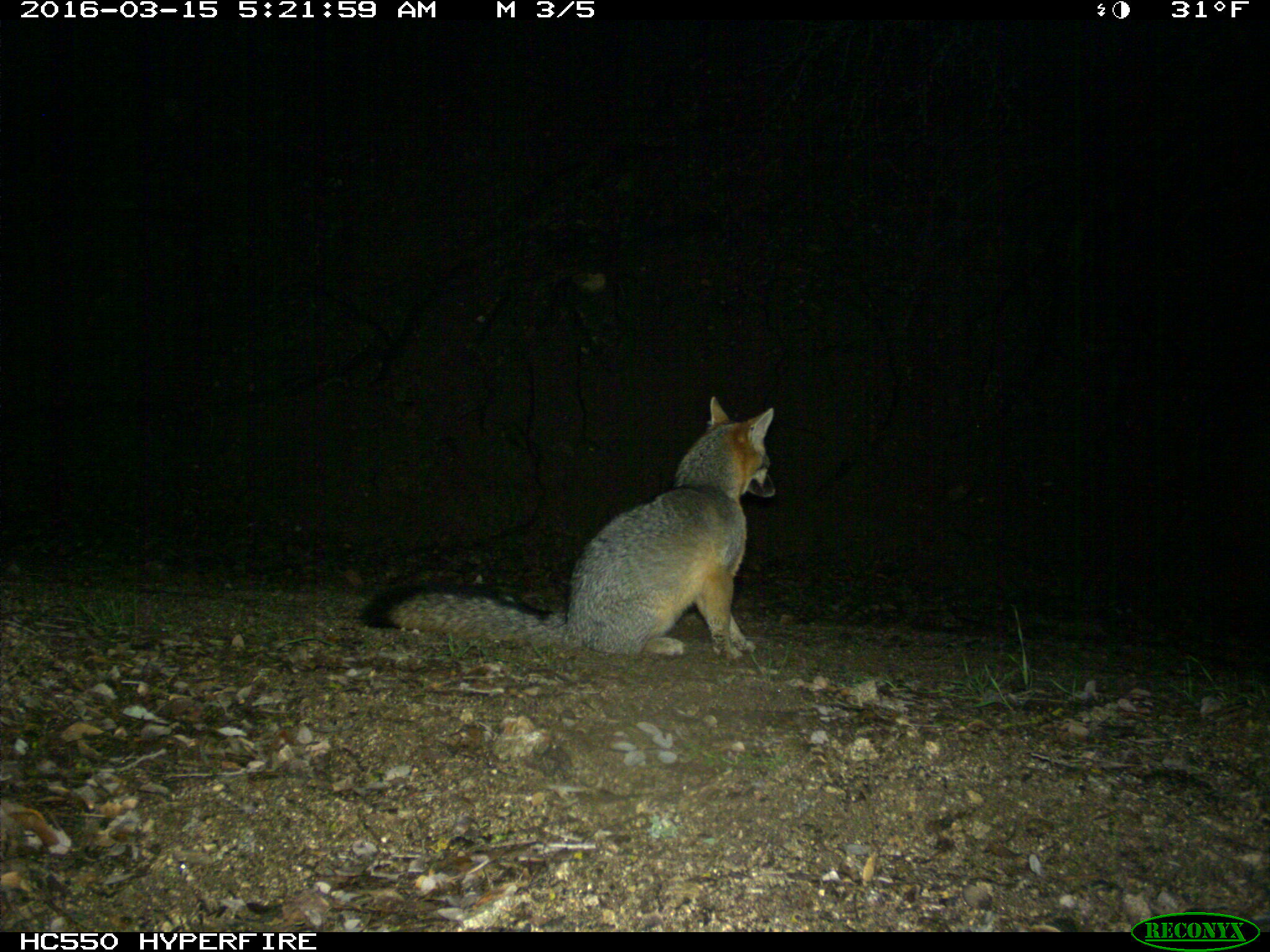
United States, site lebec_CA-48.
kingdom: Animalia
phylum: Chordata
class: Mammalia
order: Carnivora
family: Canidae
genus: Urocyon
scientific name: Urocyon cinereoargenteus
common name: gray fox